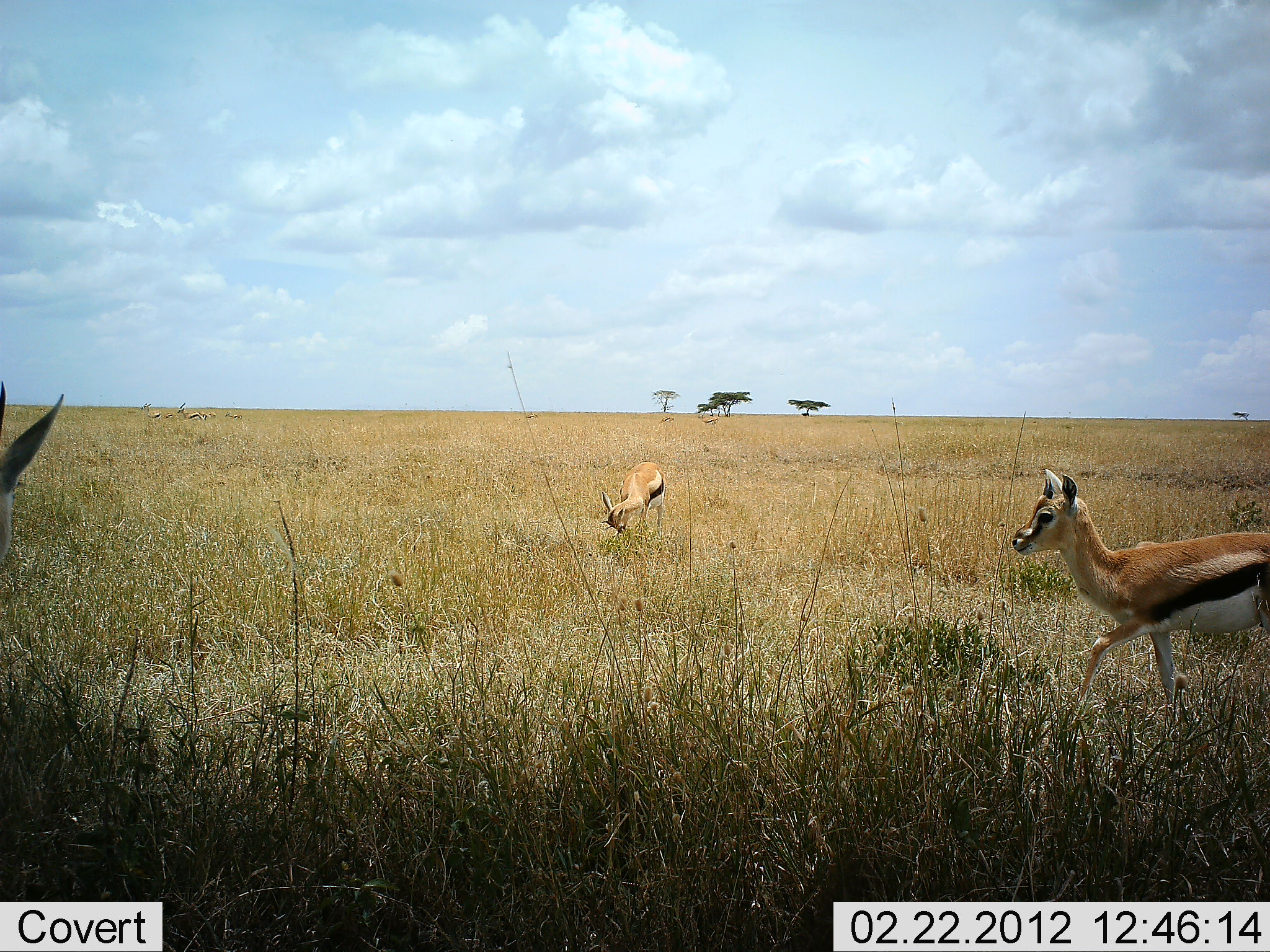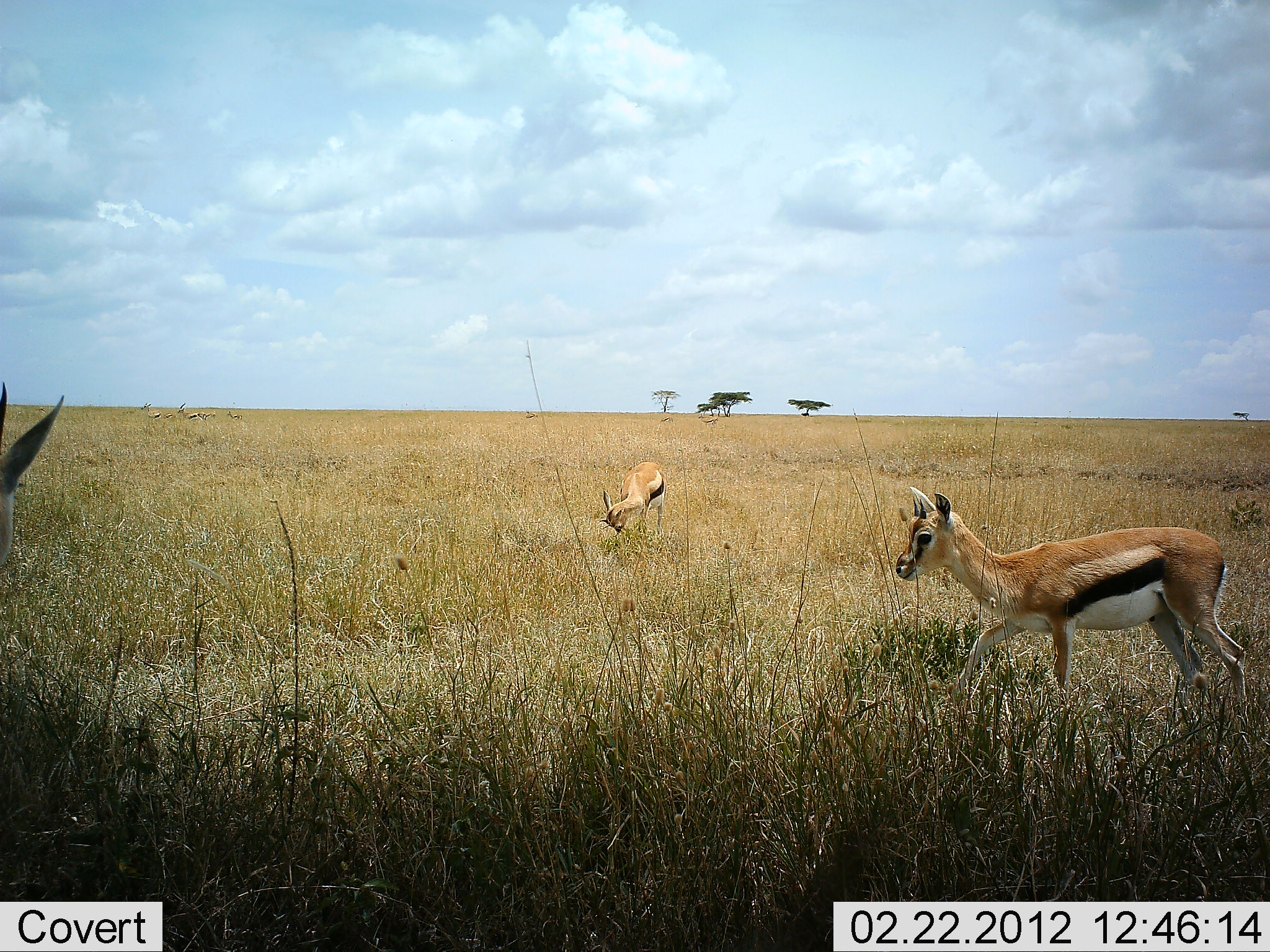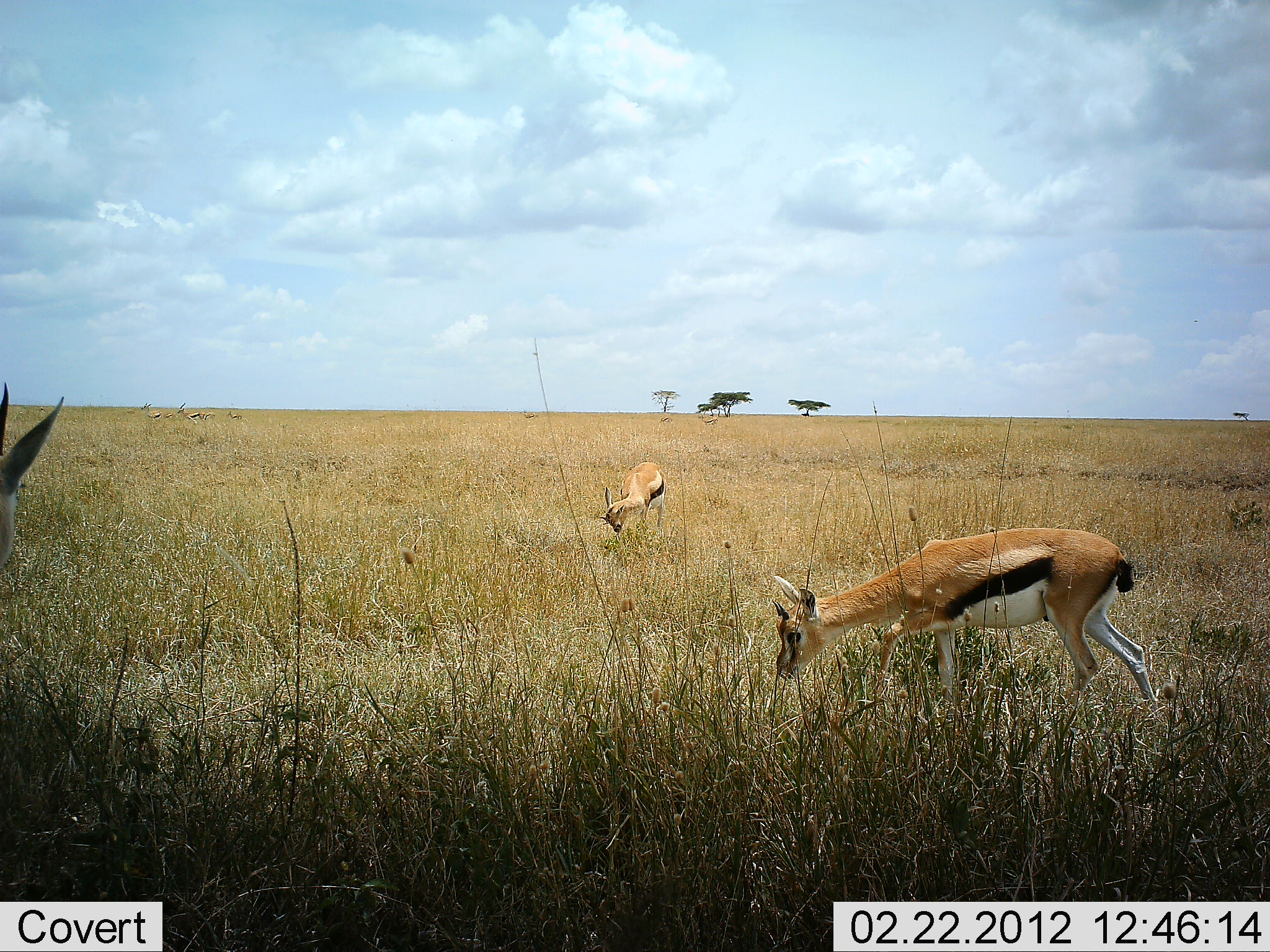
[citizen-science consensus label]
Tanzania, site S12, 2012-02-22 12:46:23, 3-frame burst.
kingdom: Animalia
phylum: Chordata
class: Mammalia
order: Artiodactyla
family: Bovidae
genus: Eudorcas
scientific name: Eudorcas thomsonii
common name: thomson's gazelle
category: gazellethomsons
Gazellethomsons (thomson's gazelle) (Eudorcas thomsonii), count 3. Behavior (volunteer vote fractions): standing 68%, resting 0%, moving 73%, interacting 0%. Young present (vote fraction): 18%. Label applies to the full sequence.